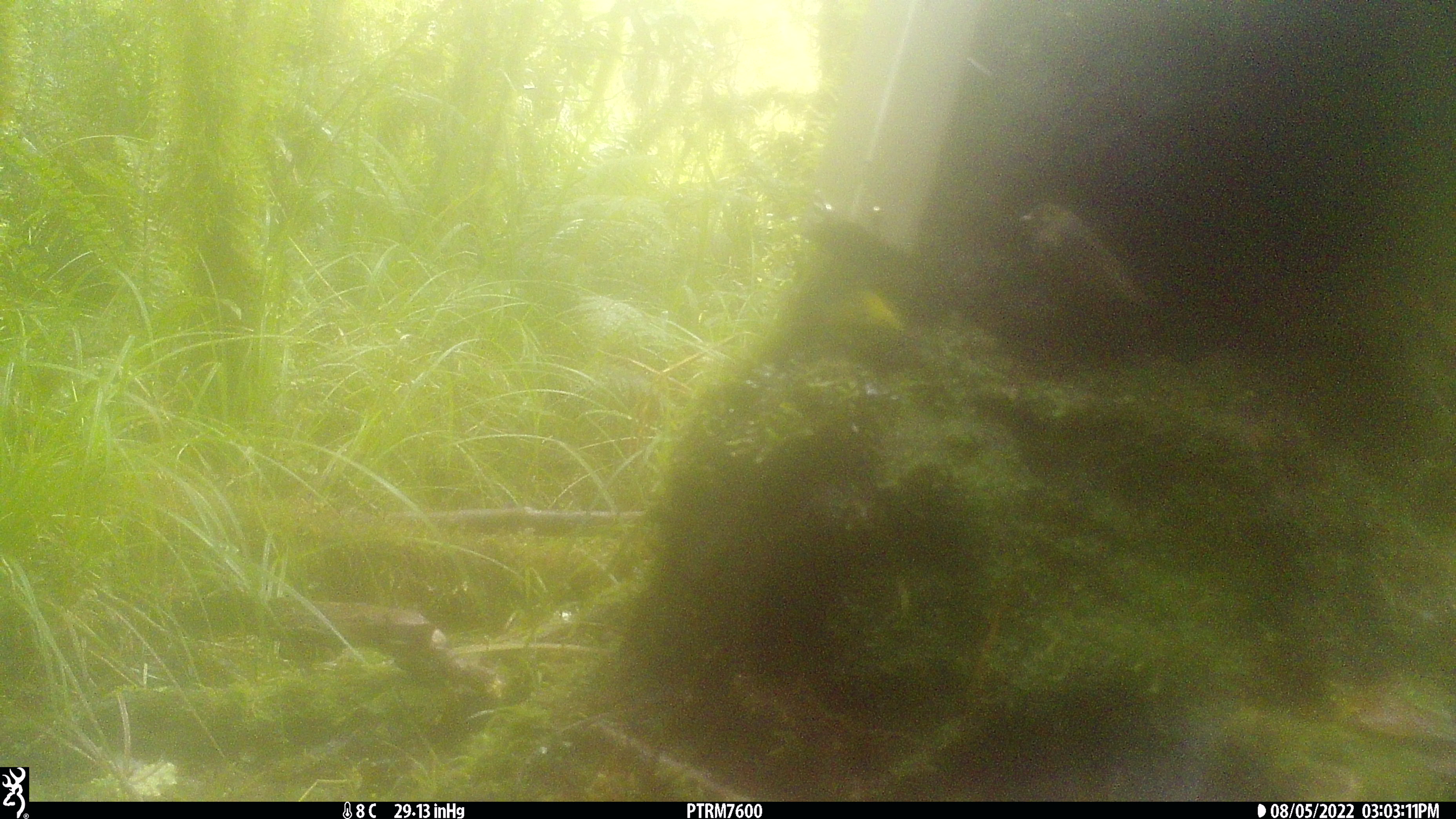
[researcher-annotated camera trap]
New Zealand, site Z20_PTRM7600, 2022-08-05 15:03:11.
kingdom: Animalia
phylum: Chordata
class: Aves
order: Passeriformes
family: Zosteropidae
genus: Zosterops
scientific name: Zosterops lateralis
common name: silvereye